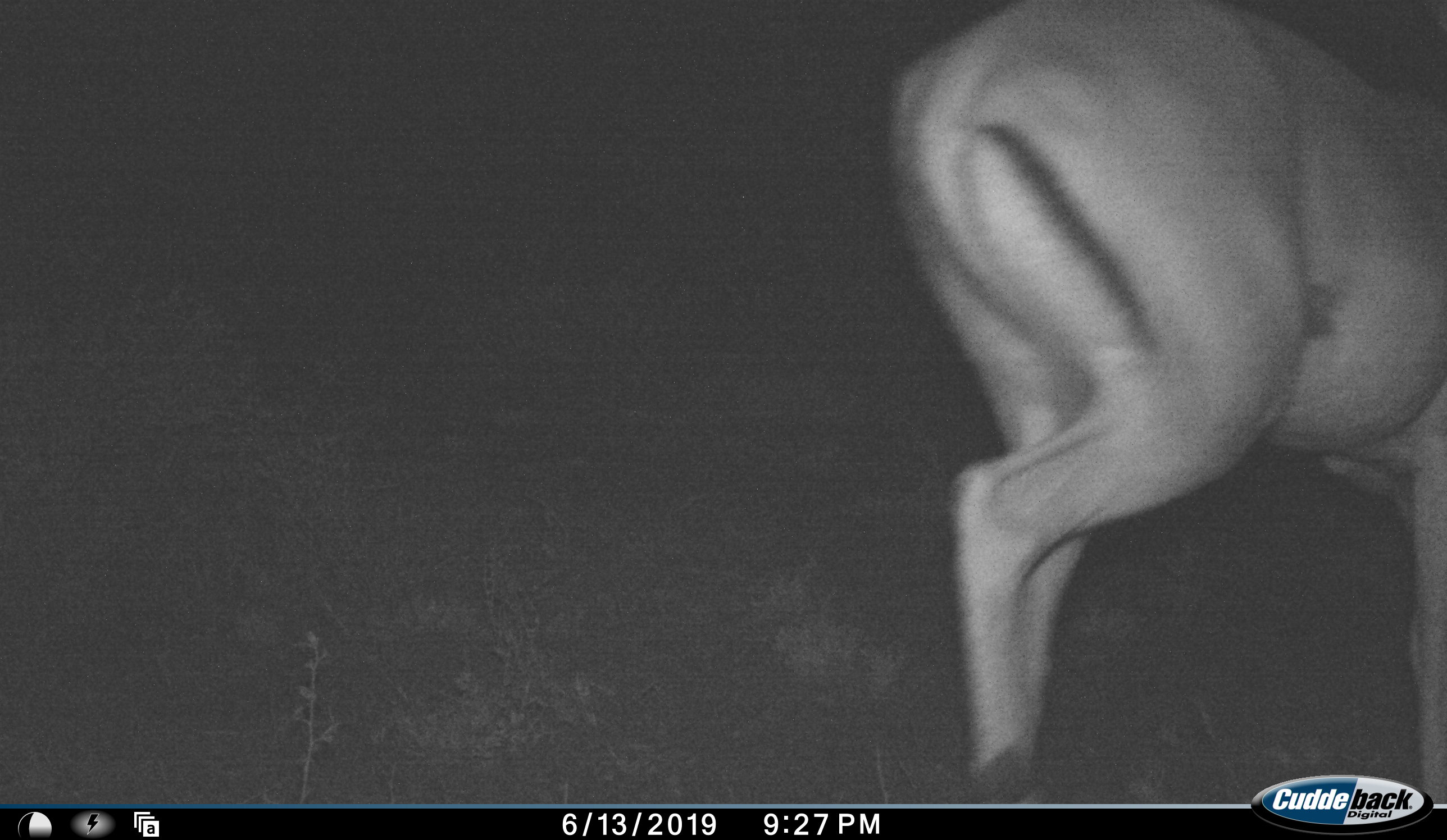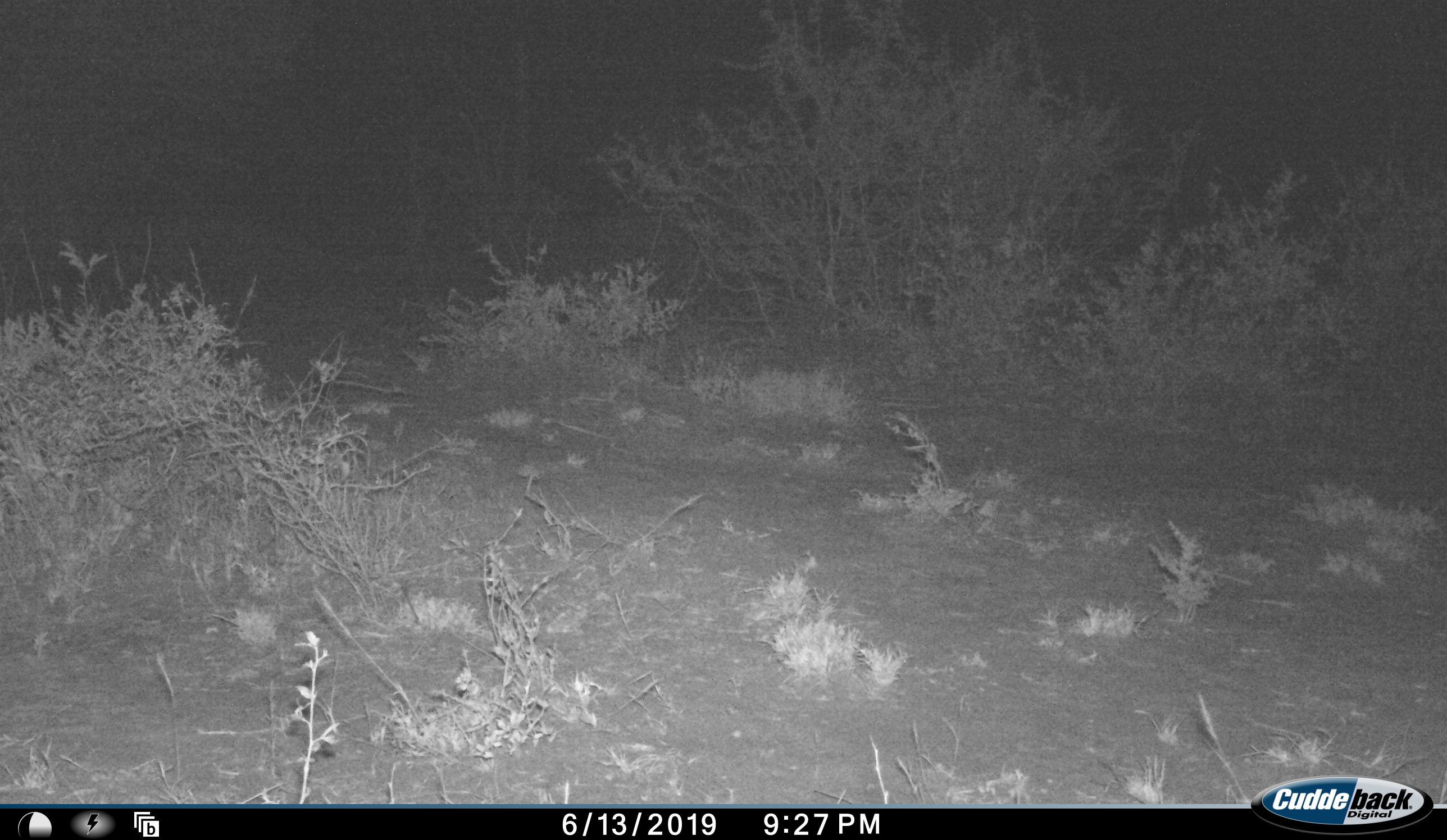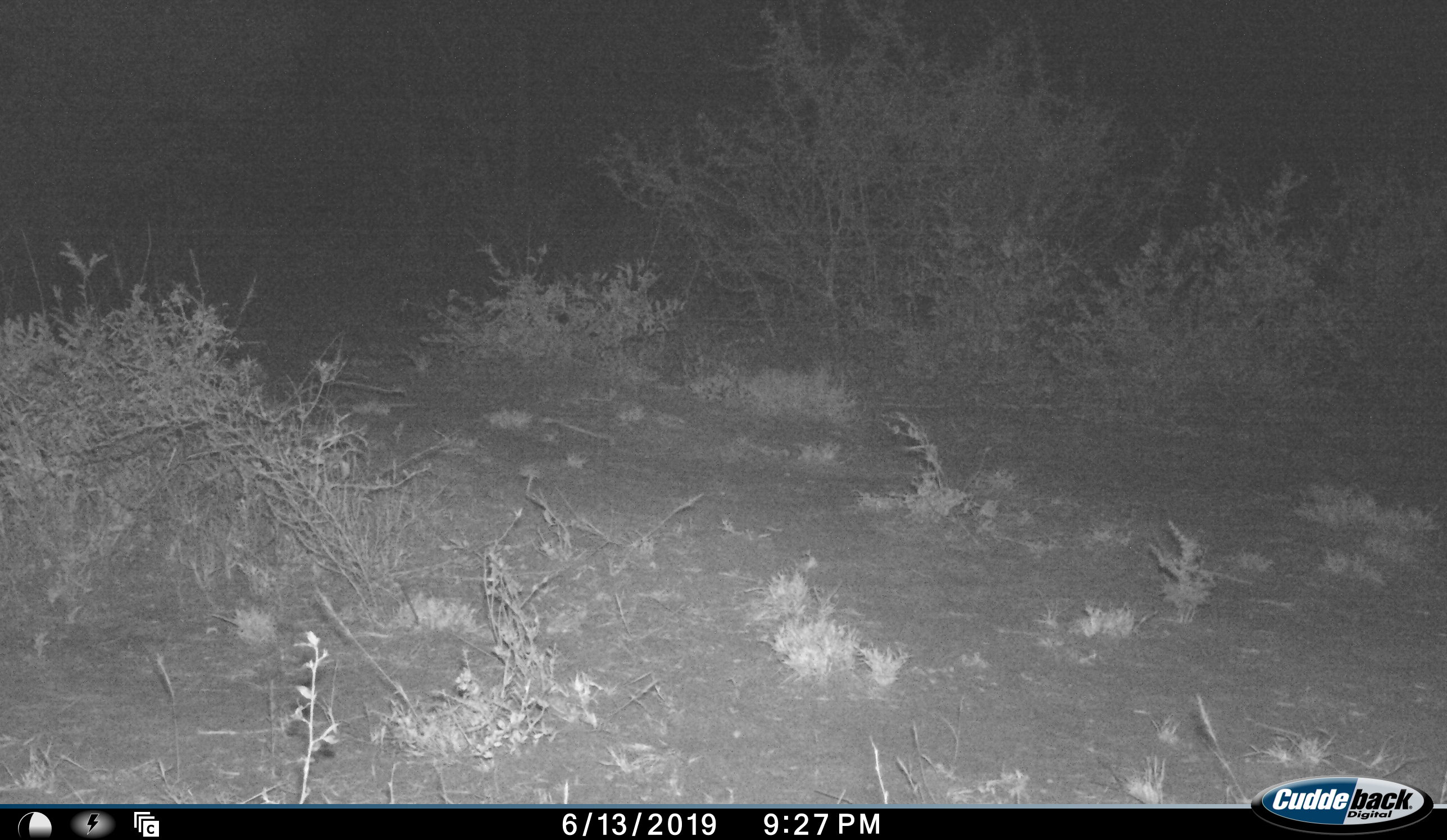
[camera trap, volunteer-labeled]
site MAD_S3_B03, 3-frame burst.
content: unidentified animal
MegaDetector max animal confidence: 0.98